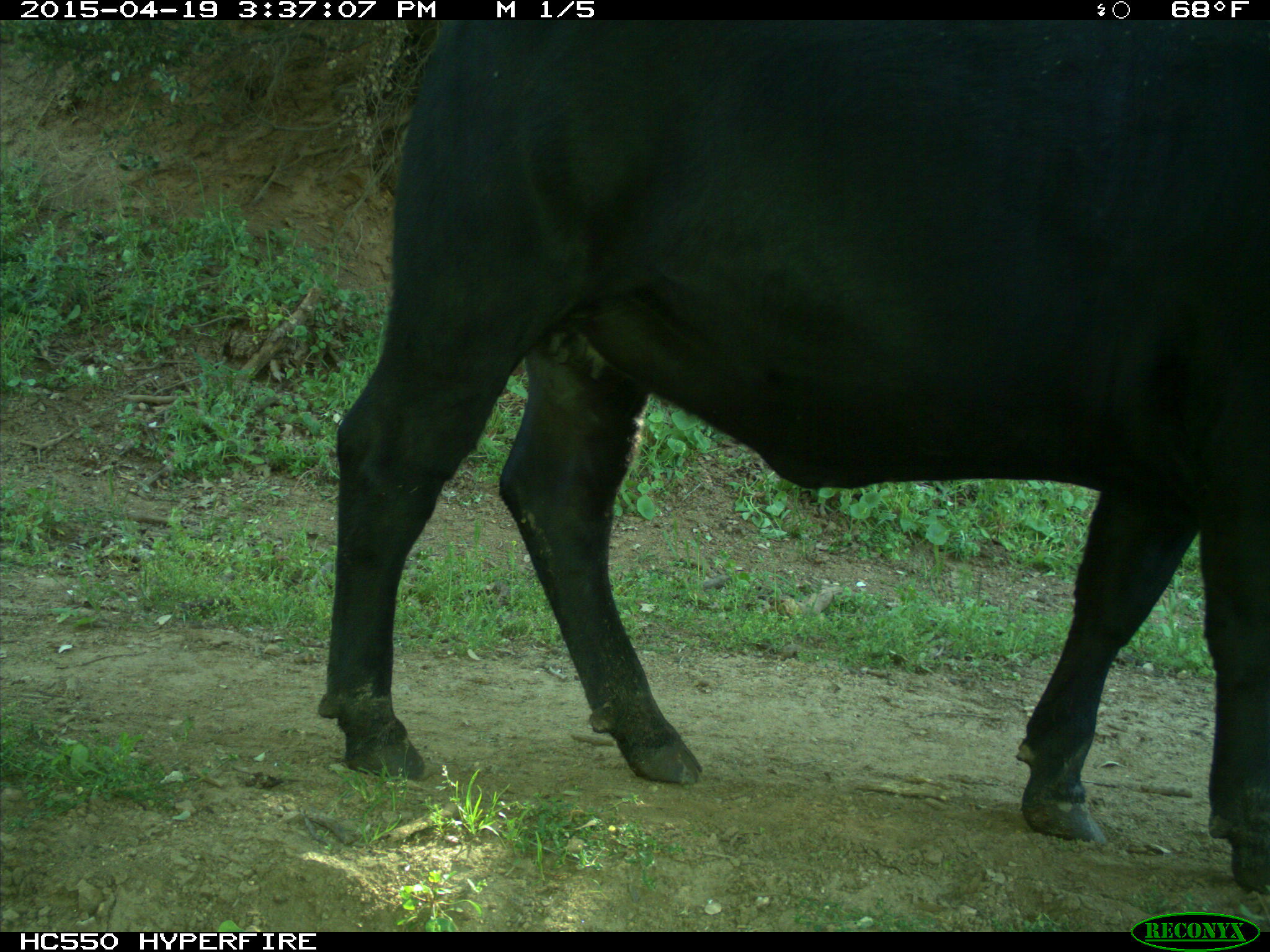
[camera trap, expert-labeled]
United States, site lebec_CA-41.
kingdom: Animalia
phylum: Chordata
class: Mammalia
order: Artiodactyla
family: Bovidae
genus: Bos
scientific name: Bos taurus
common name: domestic cow